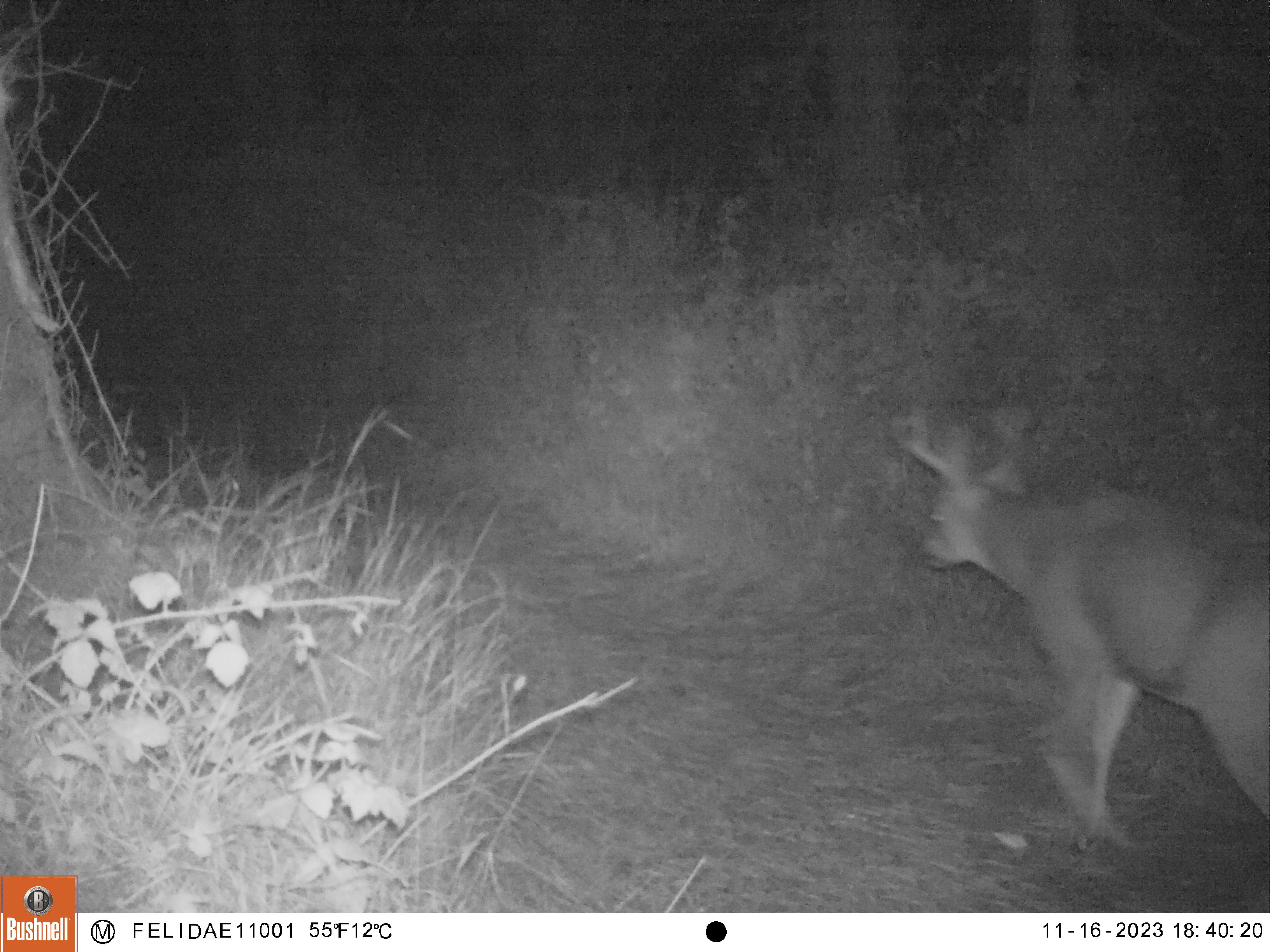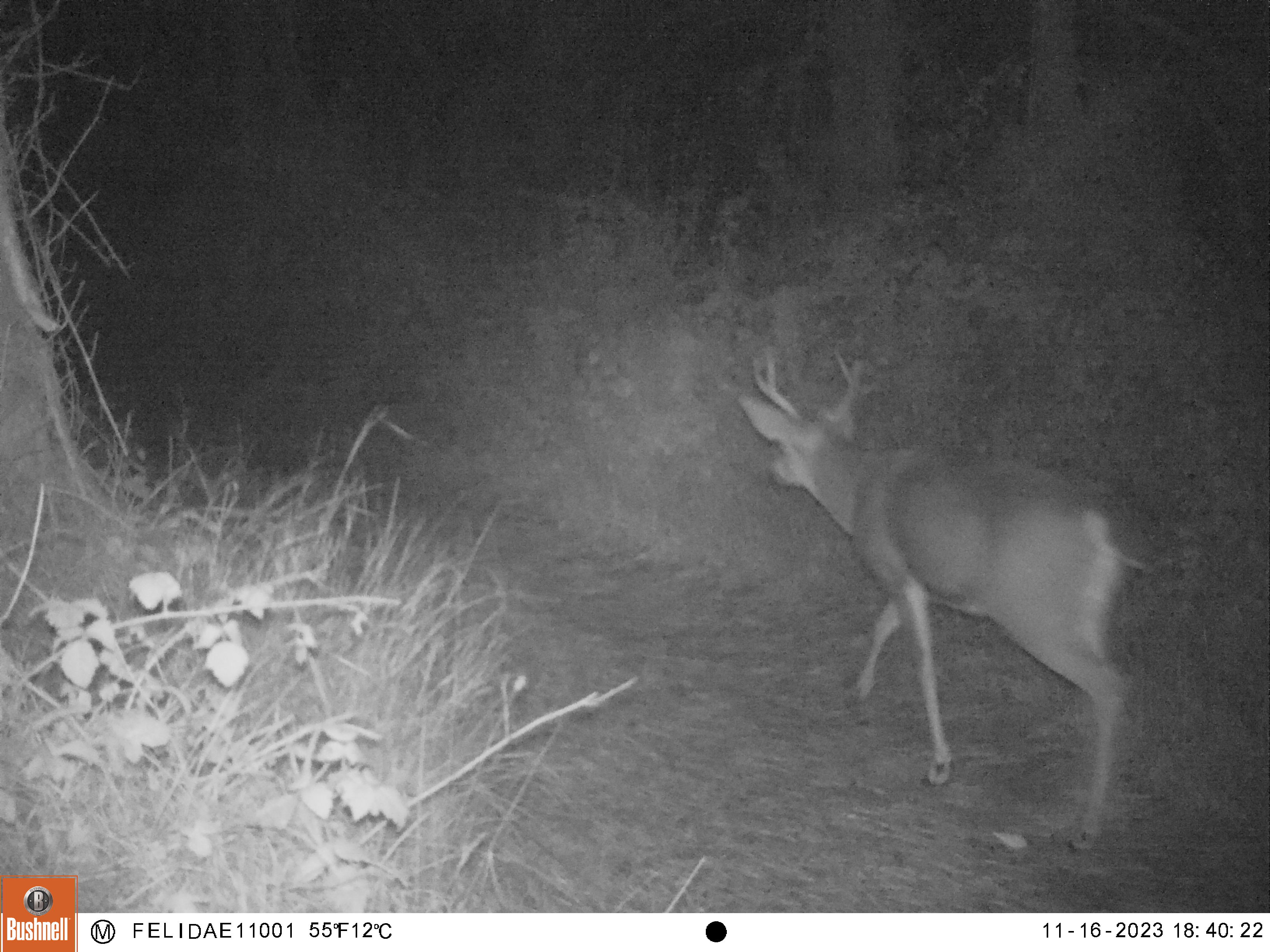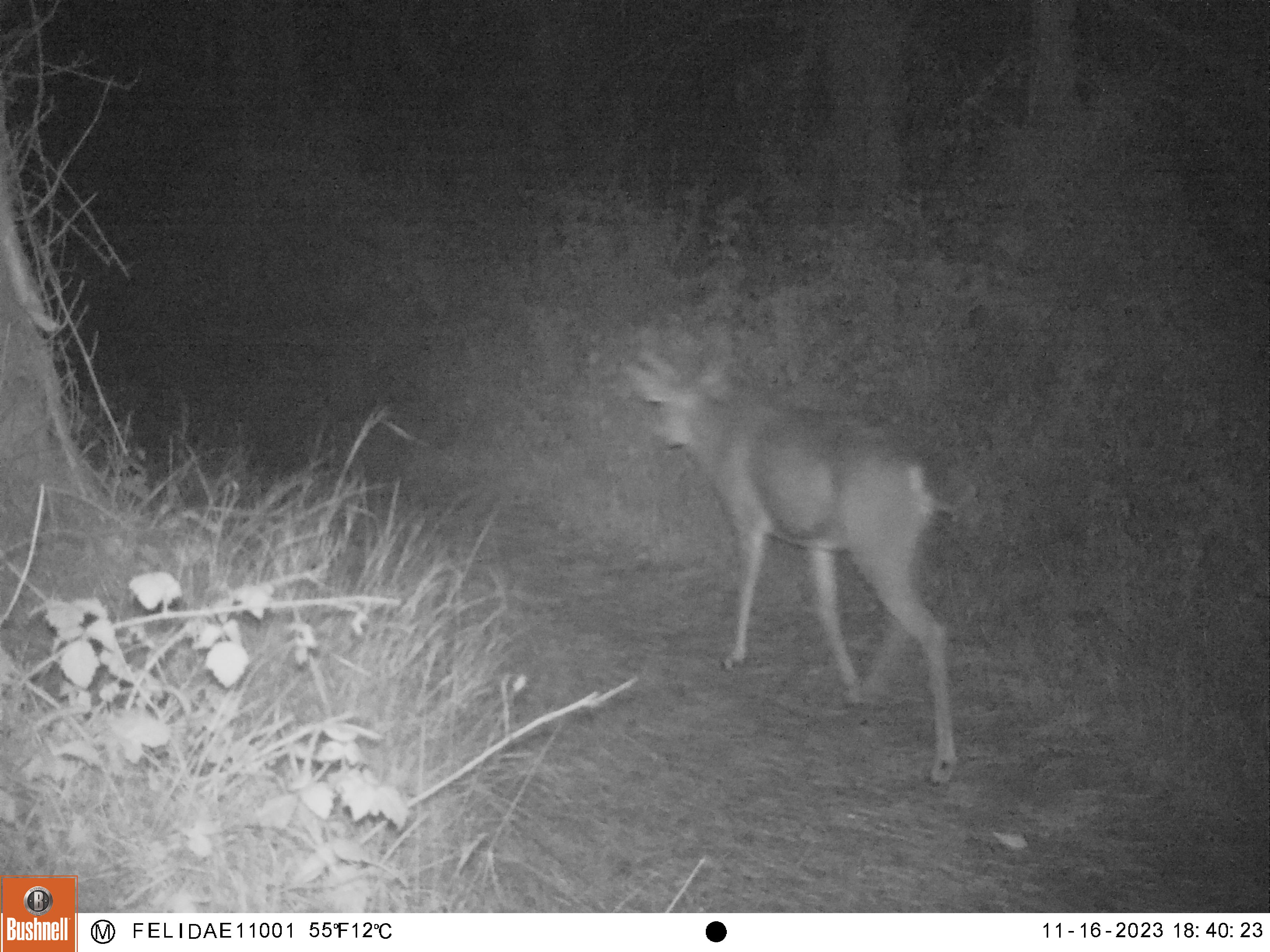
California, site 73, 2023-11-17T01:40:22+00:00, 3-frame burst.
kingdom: Animalia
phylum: Chordata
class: Mammalia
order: Artiodactyla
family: Cervidae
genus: Odocoileus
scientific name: Odocoileus hemionus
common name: mule deer